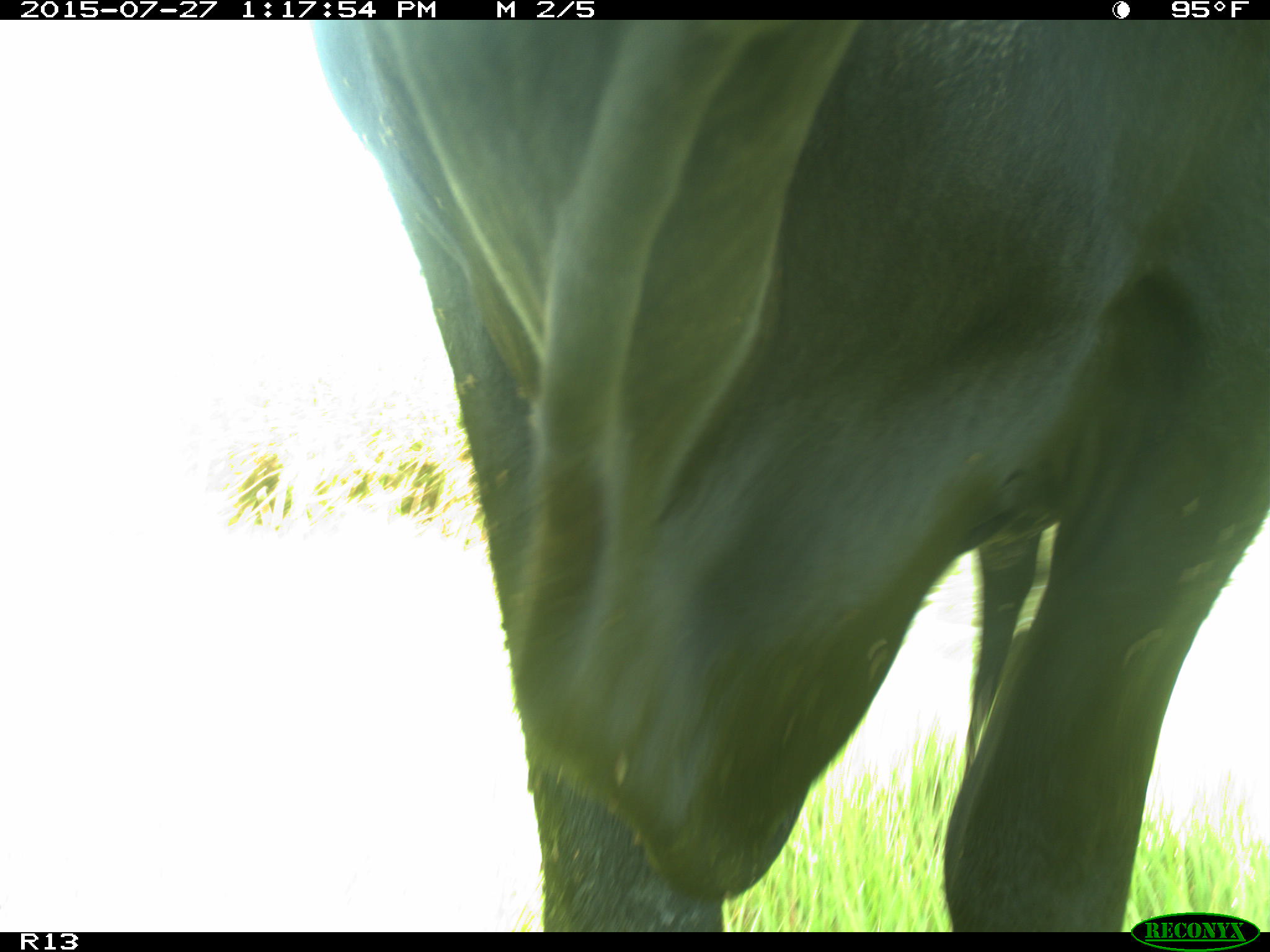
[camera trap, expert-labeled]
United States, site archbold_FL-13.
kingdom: Animalia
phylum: Chordata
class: Mammalia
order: Artiodactyla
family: Bovidae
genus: Bos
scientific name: Bos taurus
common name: domestic cow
Bos taurus (domestic cow).